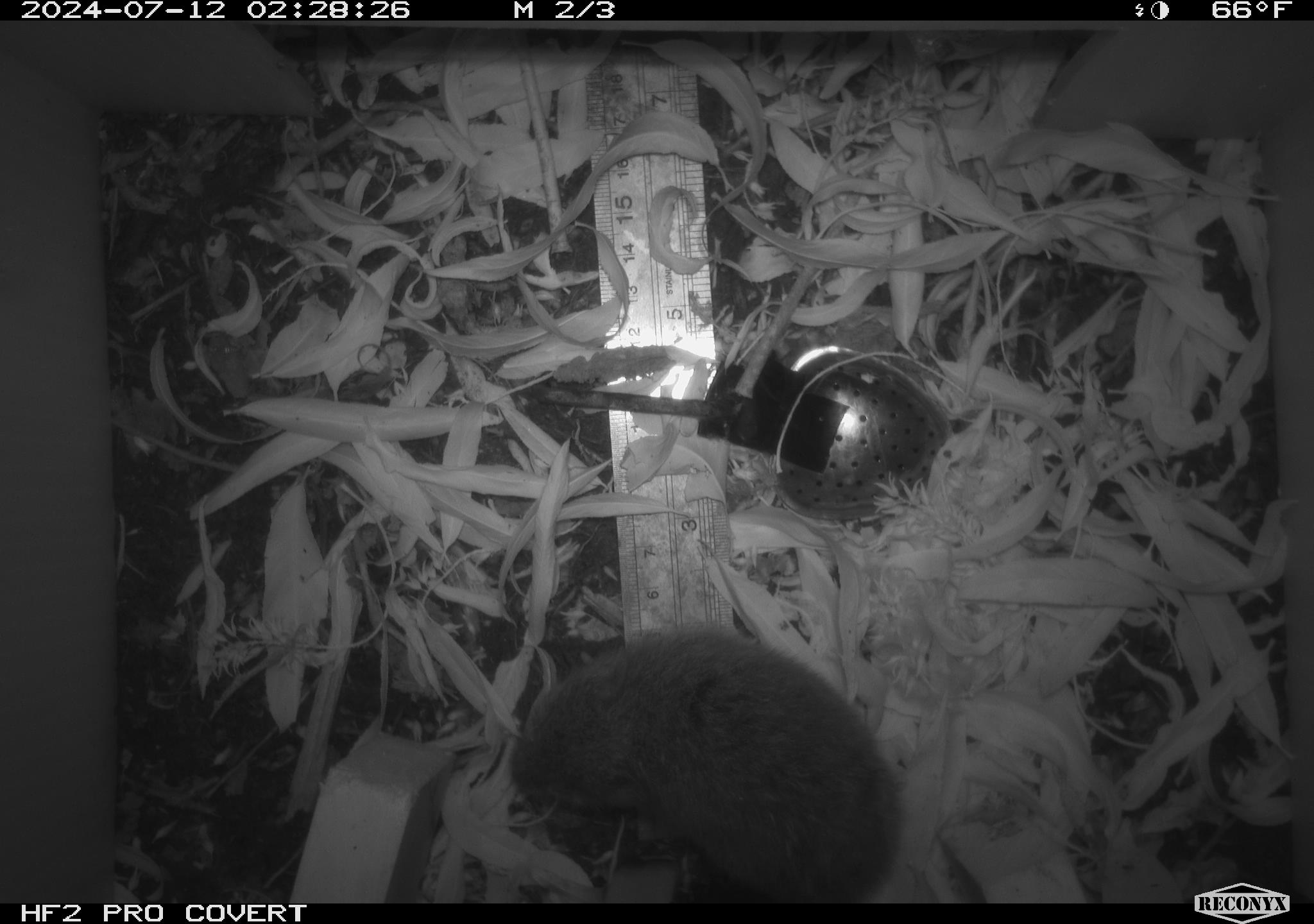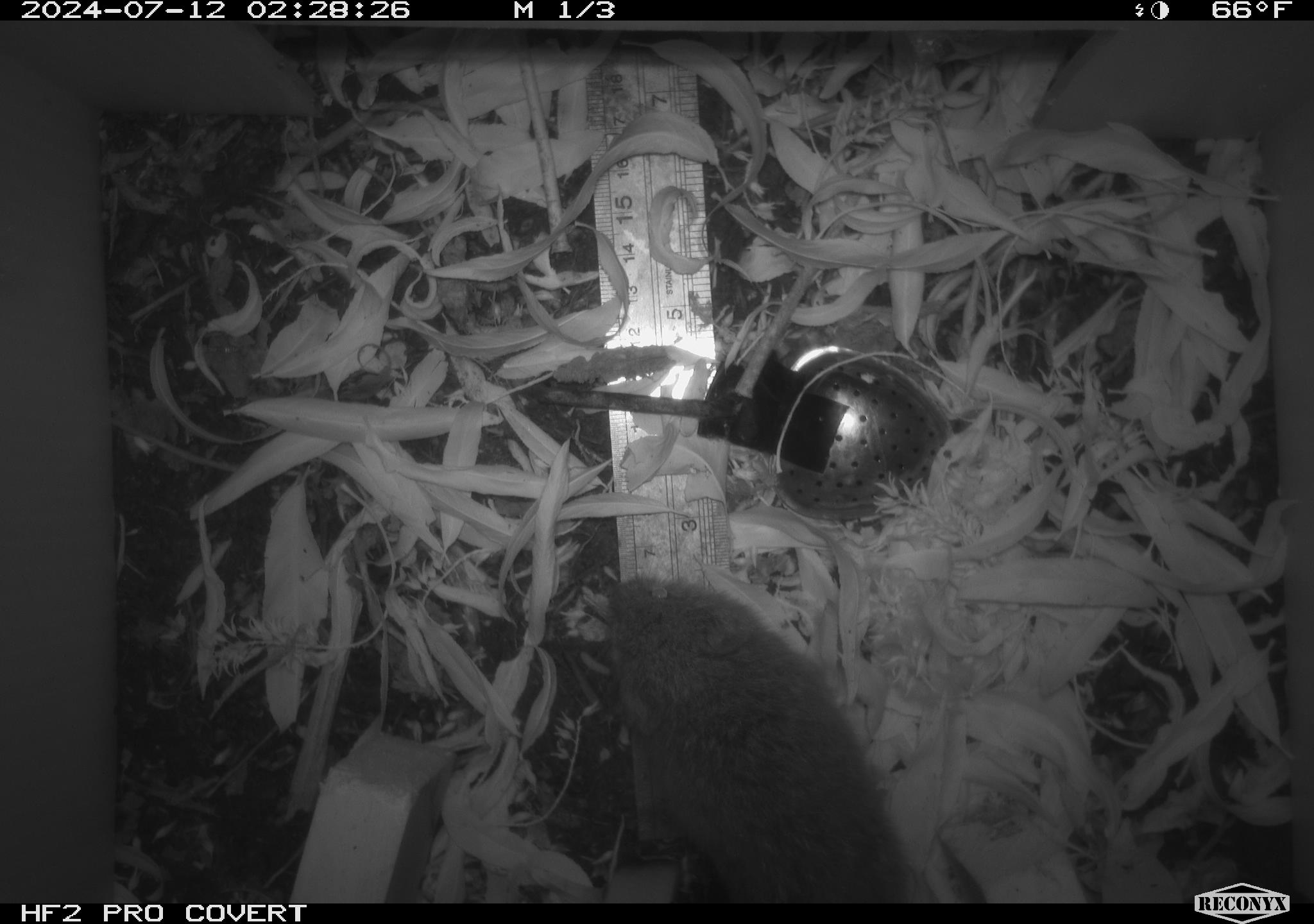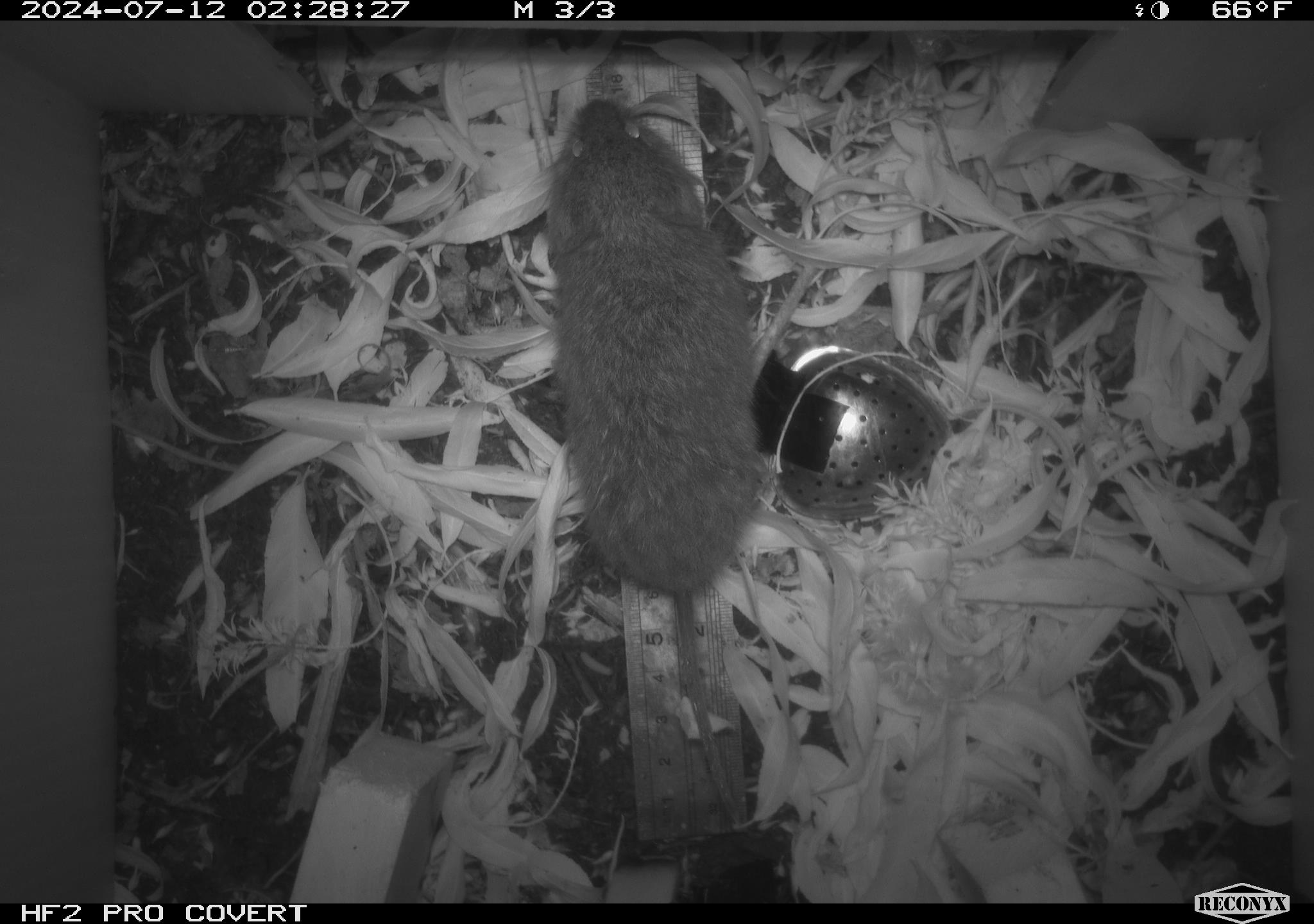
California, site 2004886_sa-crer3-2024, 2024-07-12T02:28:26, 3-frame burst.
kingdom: Animalia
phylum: Chordata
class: Mammalia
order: Rodentia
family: Cricetidae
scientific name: Arvicolinae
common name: voles, lemmings, and muskrats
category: arvicolinae subfamily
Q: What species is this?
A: Arvicolinae subfamily (voles, lemmings, and muskrats) (Arvicolinae).